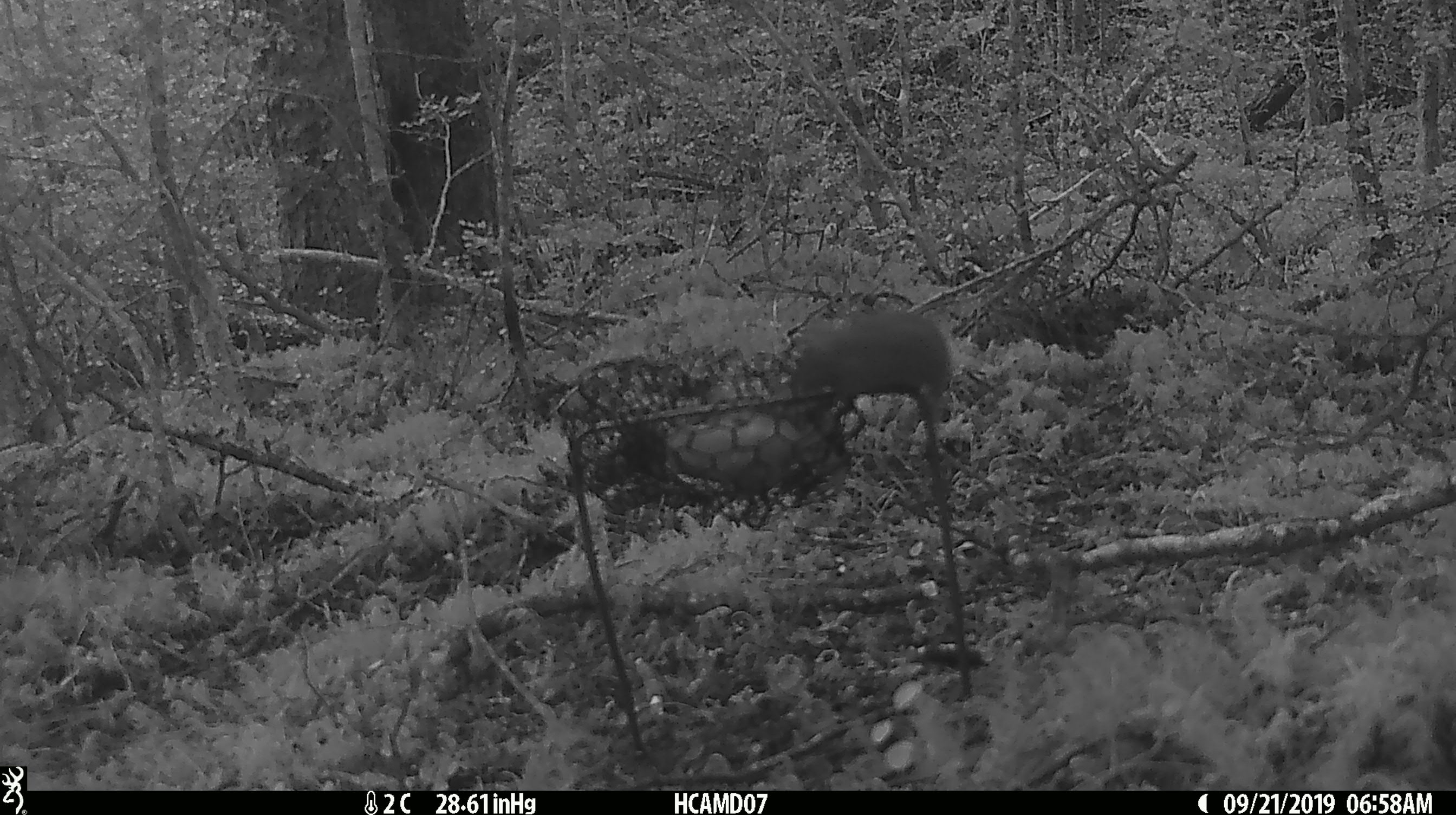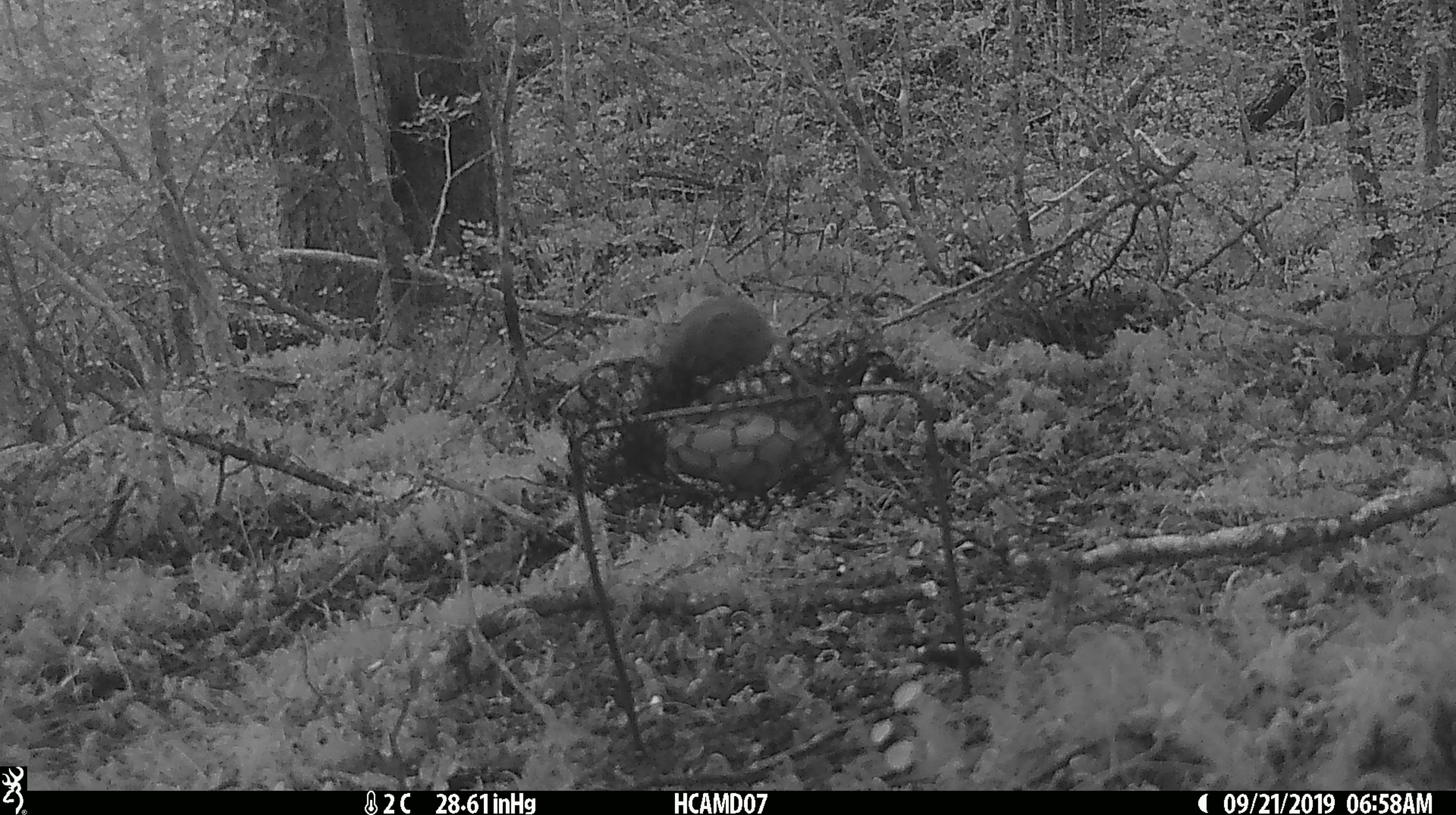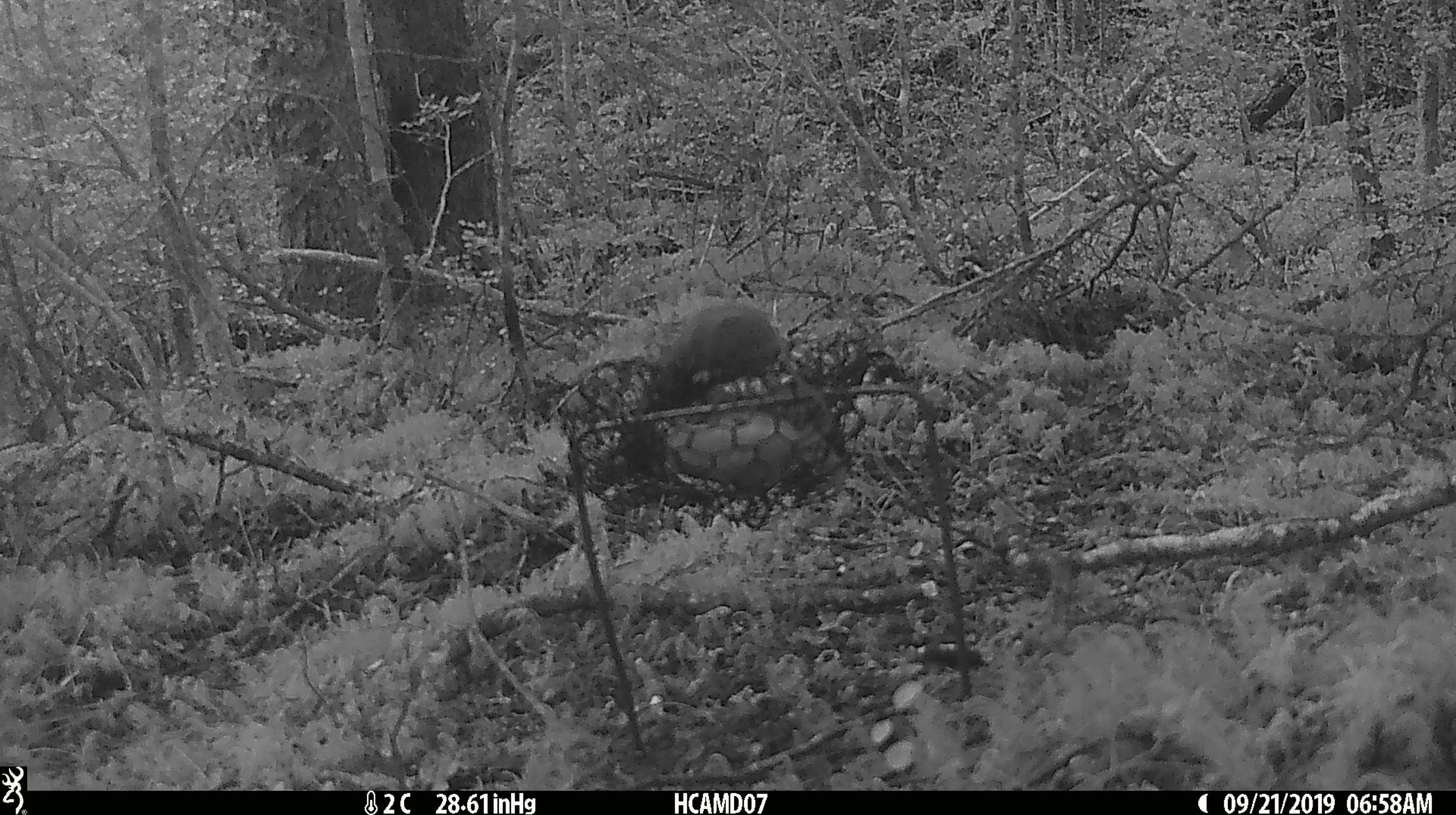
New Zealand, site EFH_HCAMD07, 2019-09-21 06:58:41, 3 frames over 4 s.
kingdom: Animalia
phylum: Chordata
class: Mammalia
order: Rodentia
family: Muridae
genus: Mus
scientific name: Mus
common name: mouse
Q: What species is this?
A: Mouse (Mus).